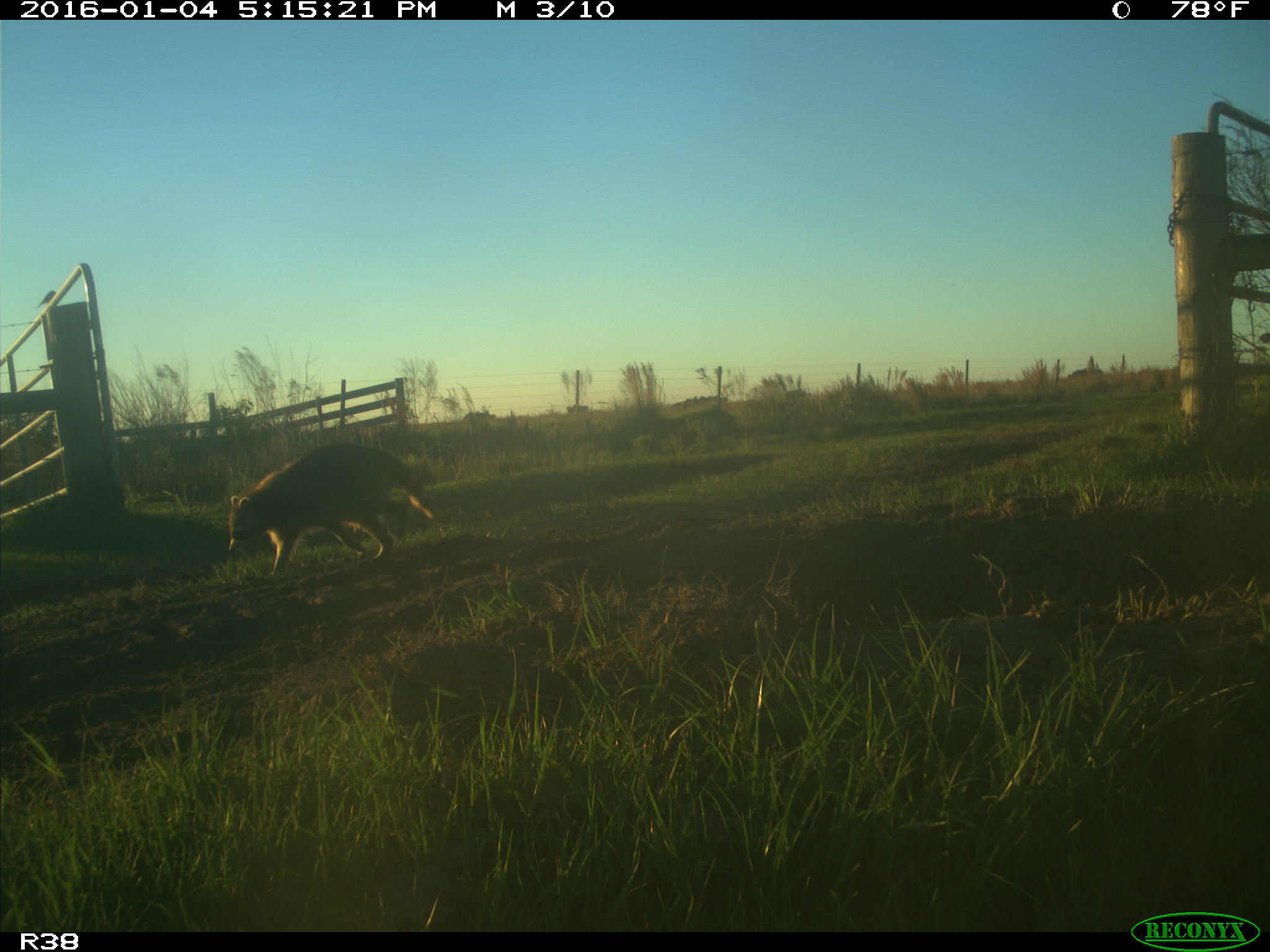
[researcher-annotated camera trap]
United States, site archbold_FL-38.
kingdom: Animalia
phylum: Chordata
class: Mammalia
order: Carnivora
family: Procyonidae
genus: Procyon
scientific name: Procyon lotor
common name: common raccoon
Procyon lotor (common raccoon).